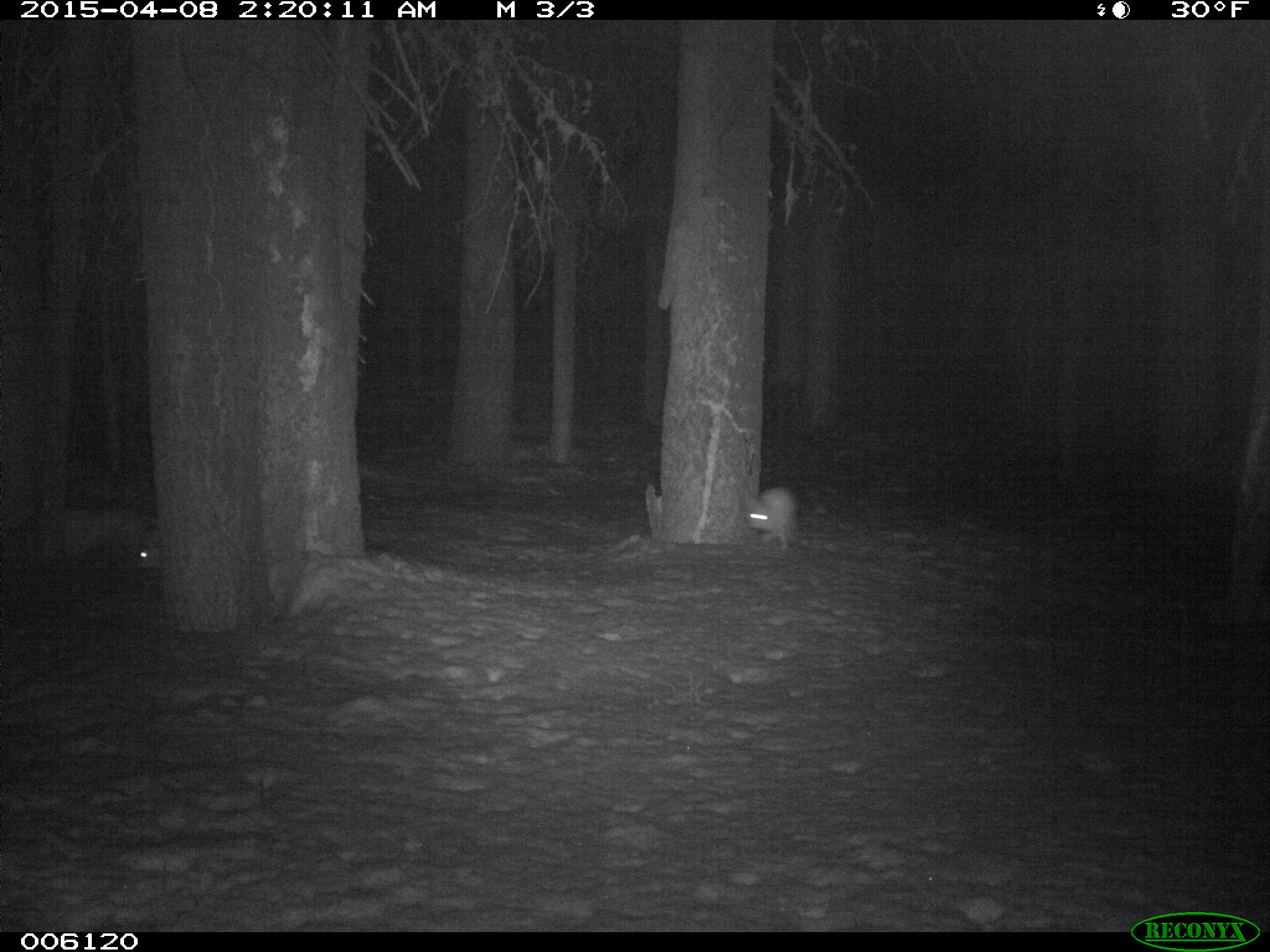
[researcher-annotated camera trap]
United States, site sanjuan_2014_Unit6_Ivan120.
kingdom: Animalia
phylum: Chordata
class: Mammalia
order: Lagomorpha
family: Leporidae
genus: Lepus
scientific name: Lepus americanus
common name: snowshoe hare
Lepus americanus (snowshoe hare).